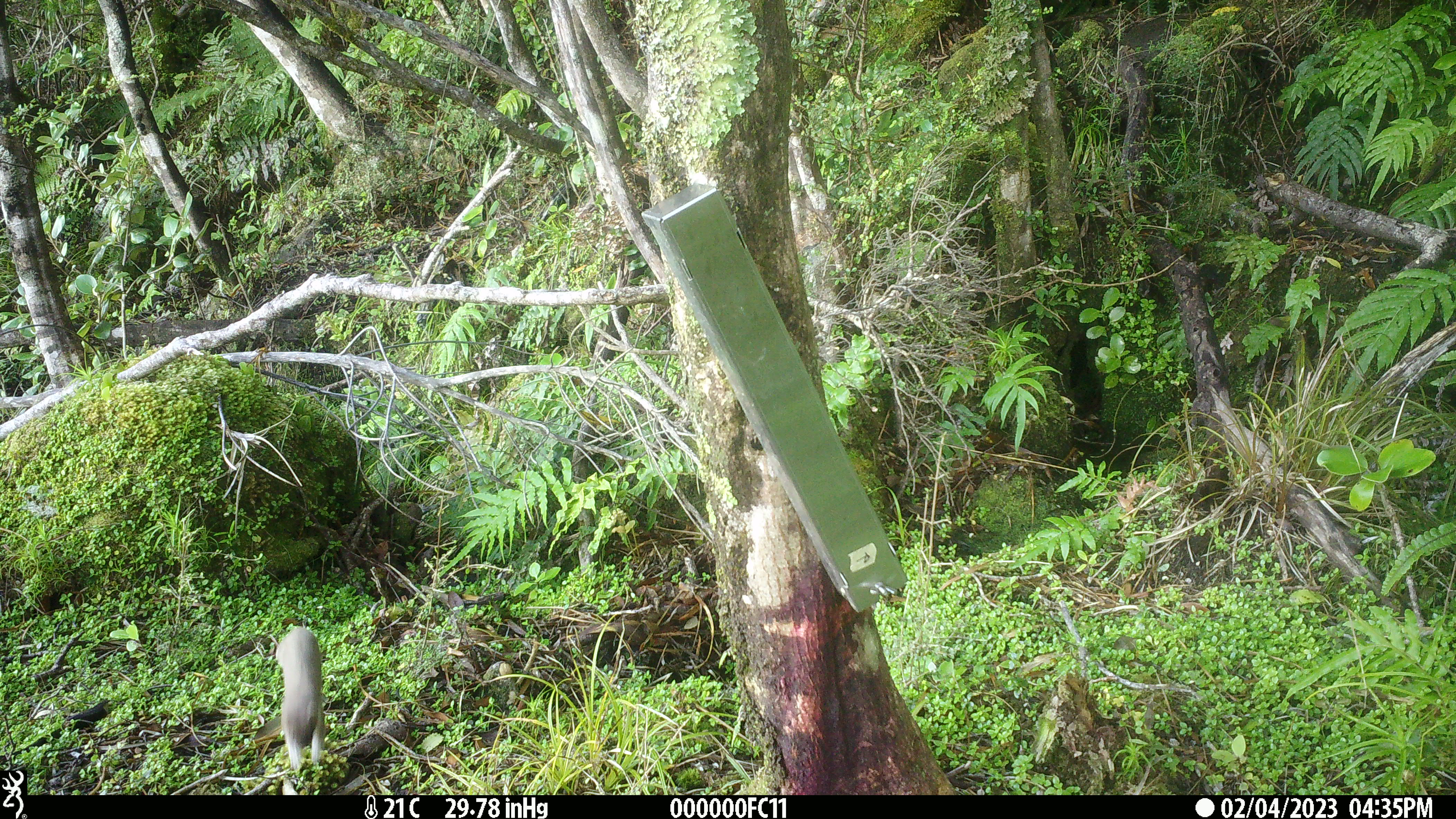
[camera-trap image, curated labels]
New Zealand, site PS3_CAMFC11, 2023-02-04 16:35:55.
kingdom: Animalia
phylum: Chordata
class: Mammalia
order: Carnivora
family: Mustelidae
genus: Mustela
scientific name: Mustela erminea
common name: stoat